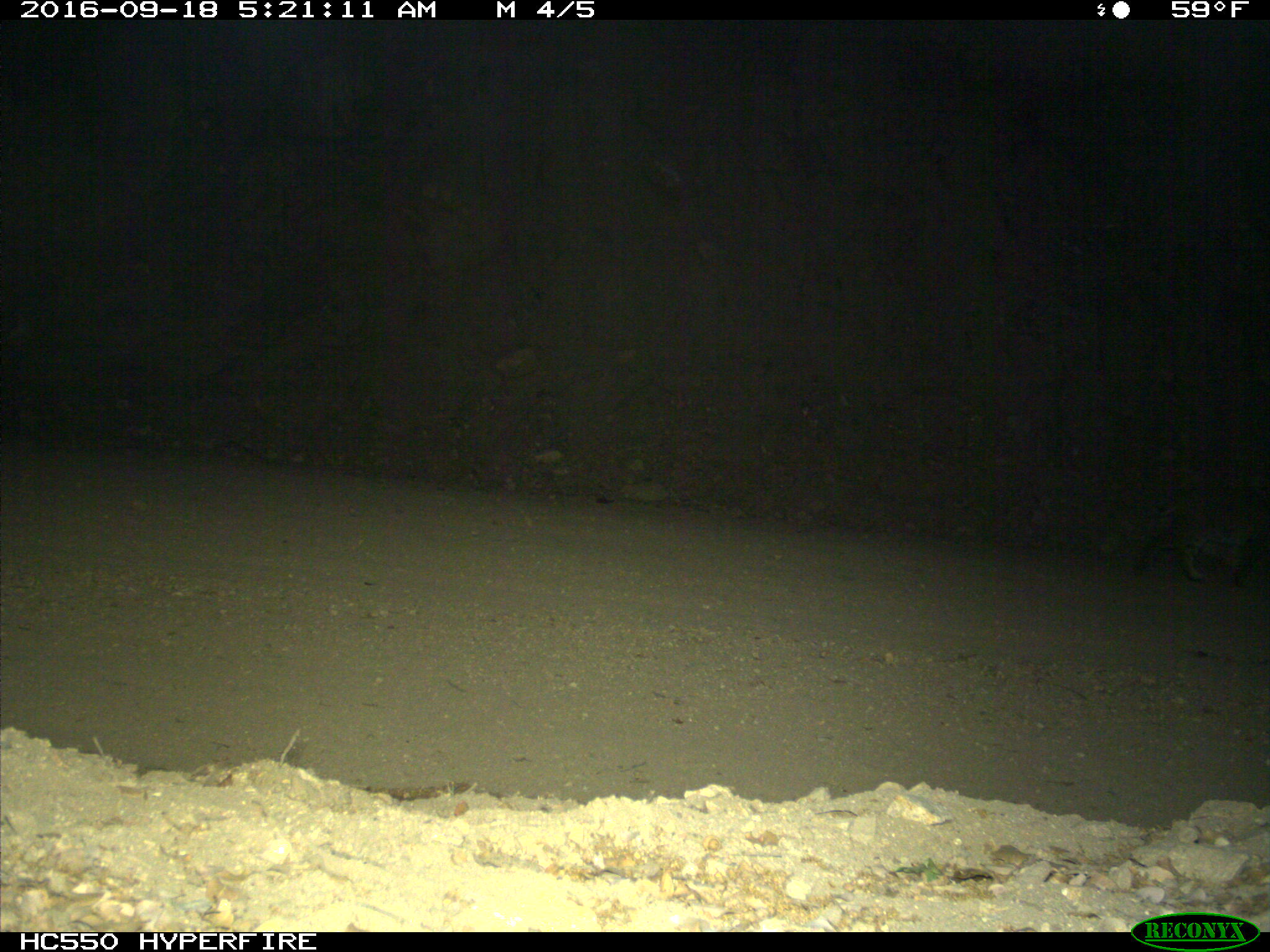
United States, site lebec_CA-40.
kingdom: Animalia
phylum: Chordata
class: Mammalia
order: Carnivora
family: Felidae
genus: Lynx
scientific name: Lynx rufus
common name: bobcat